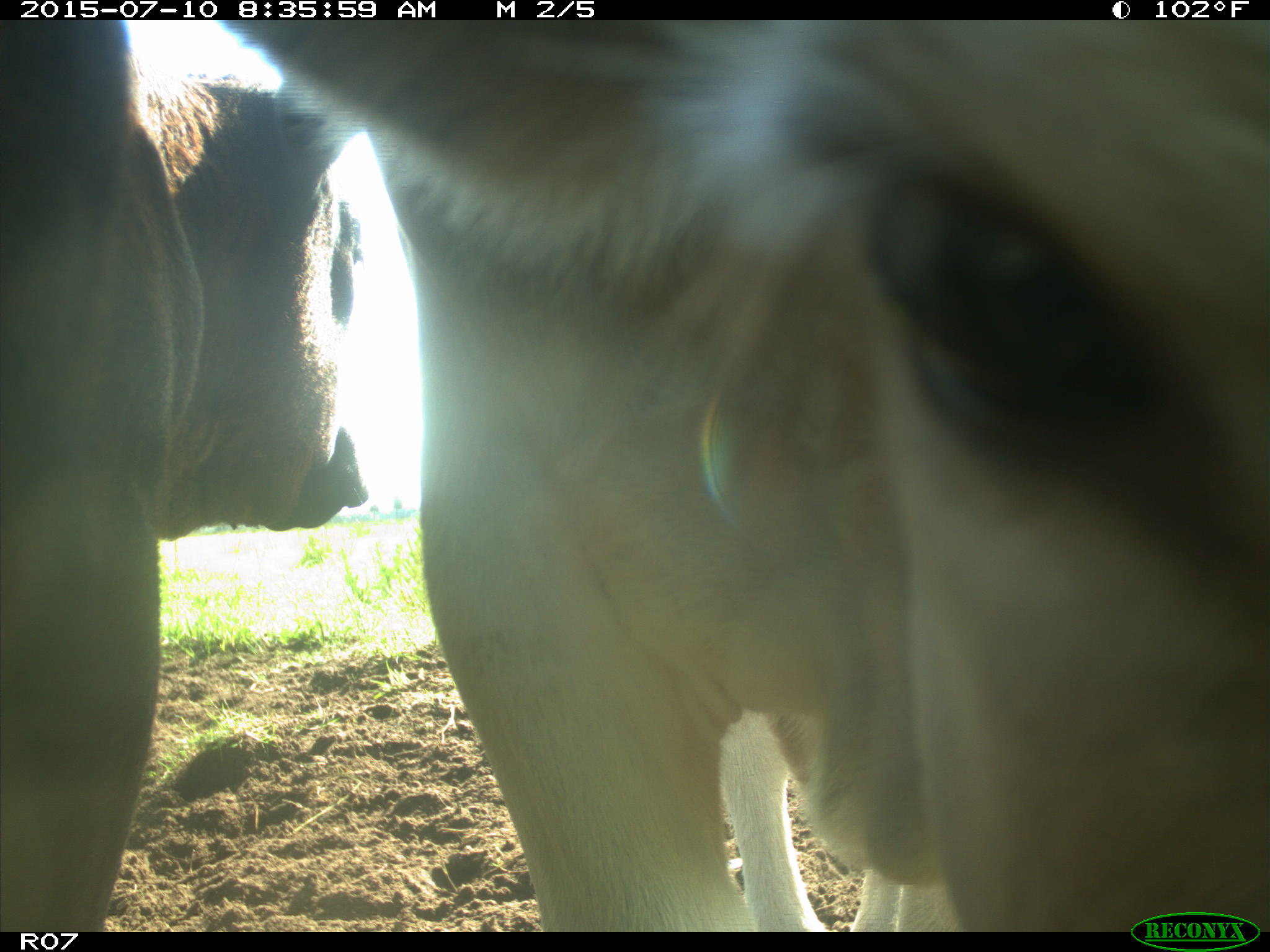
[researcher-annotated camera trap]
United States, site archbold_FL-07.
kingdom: Animalia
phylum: Chordata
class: Mammalia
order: Artiodactyla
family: Bovidae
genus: Bos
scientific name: Bos taurus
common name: domestic cow